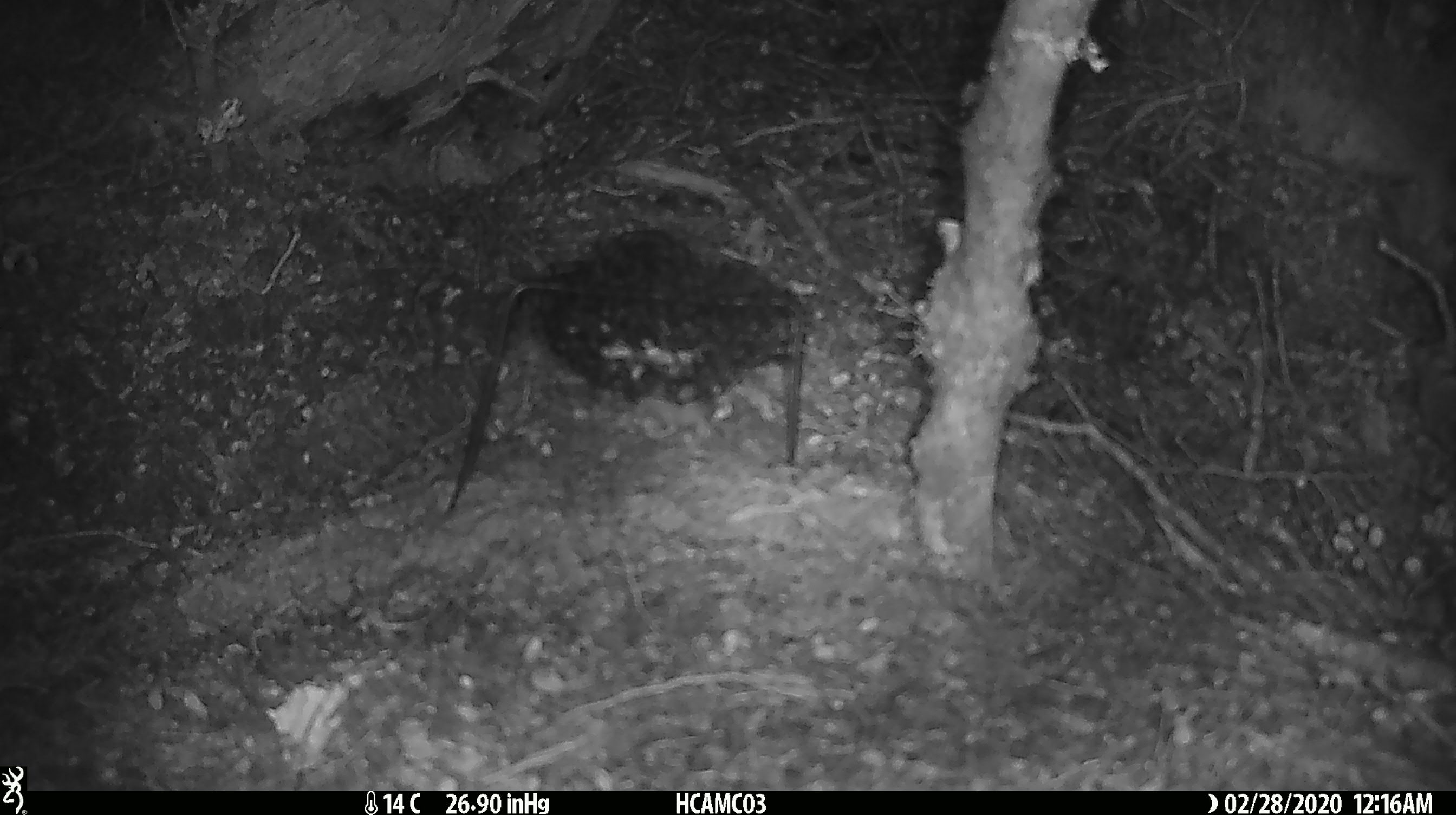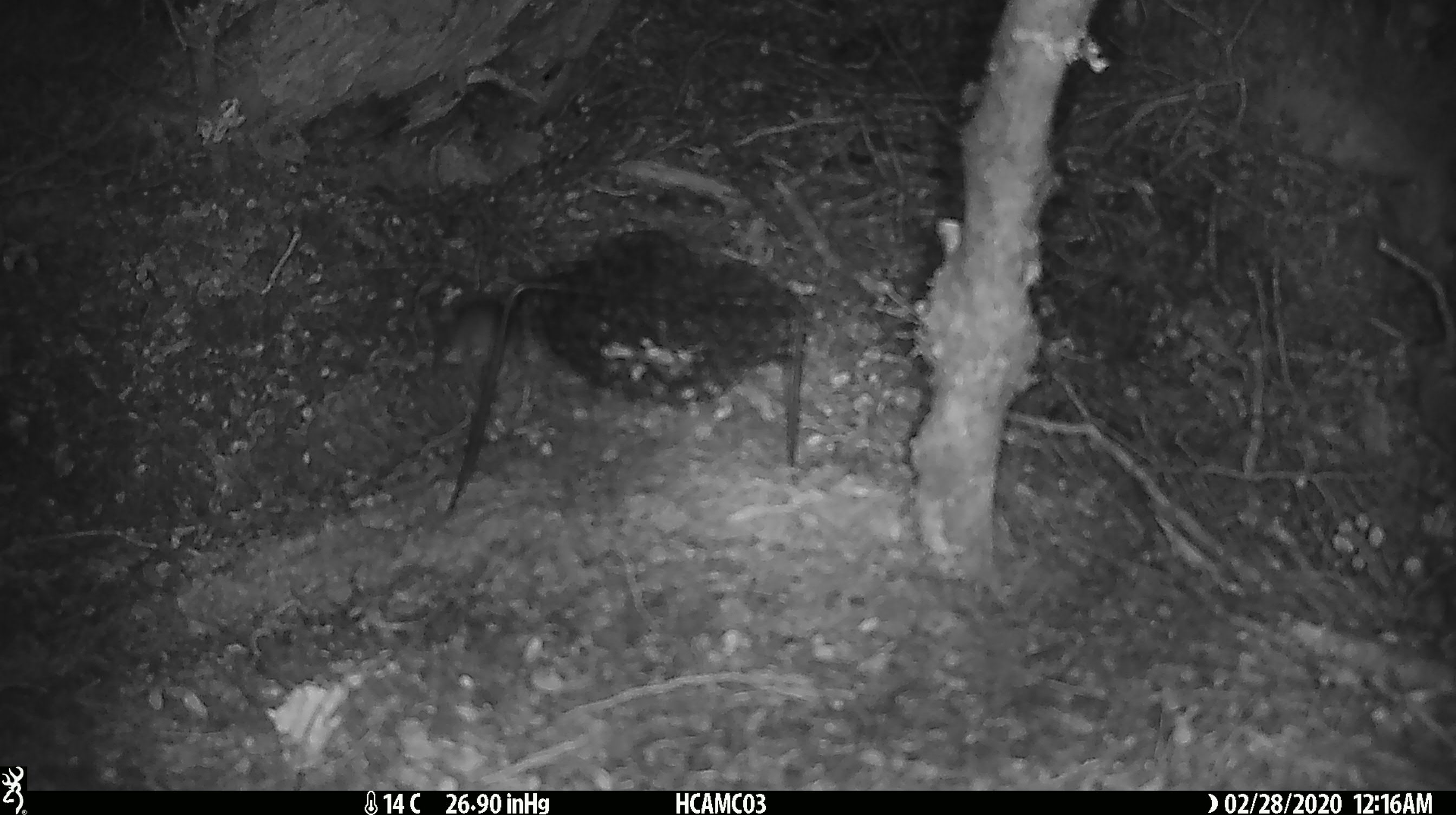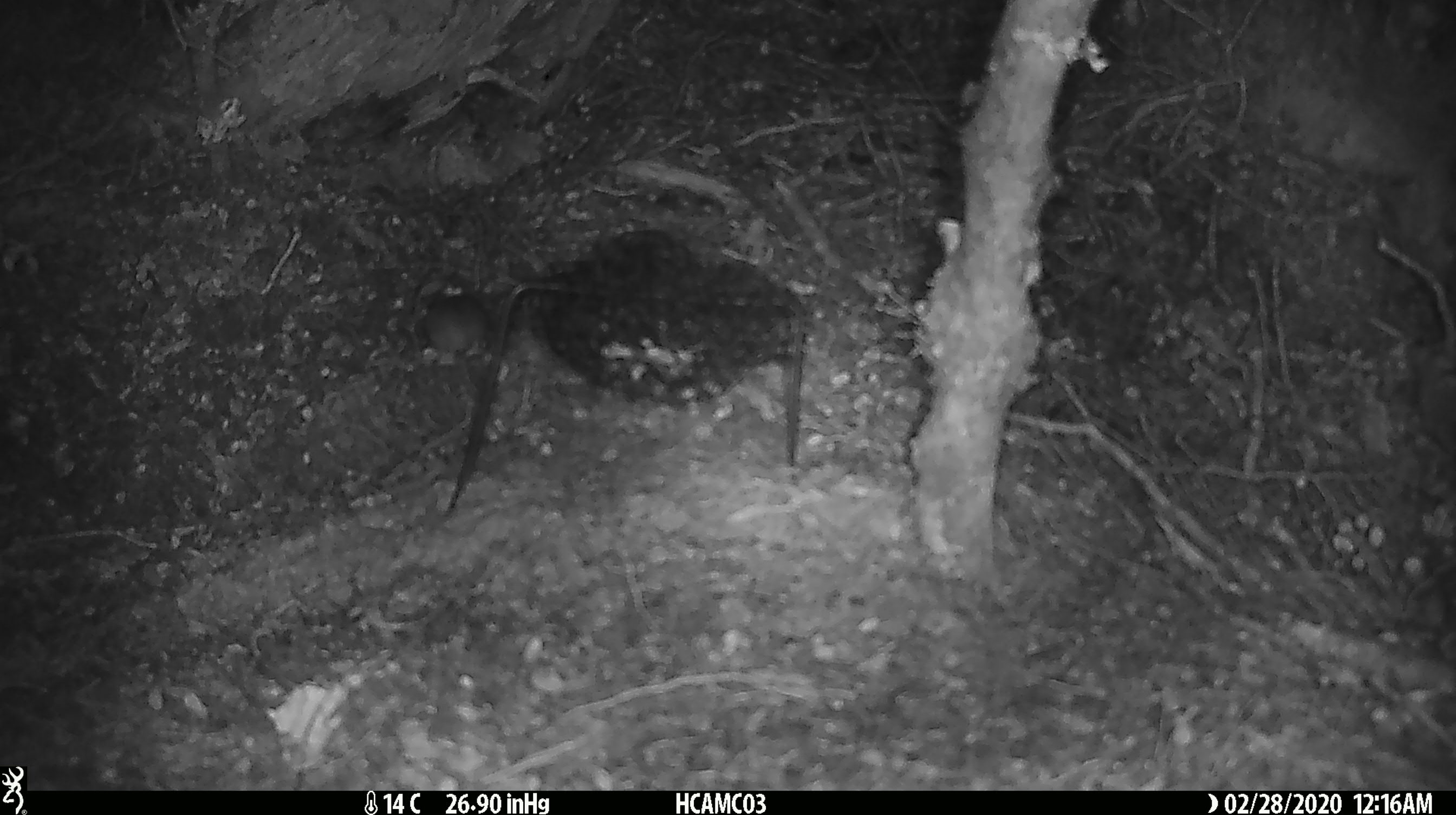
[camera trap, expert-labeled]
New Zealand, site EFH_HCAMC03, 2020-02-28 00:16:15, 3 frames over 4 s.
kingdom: Animalia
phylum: Chordata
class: Mammalia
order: Rodentia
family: Muridae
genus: Mus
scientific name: Mus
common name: mouse